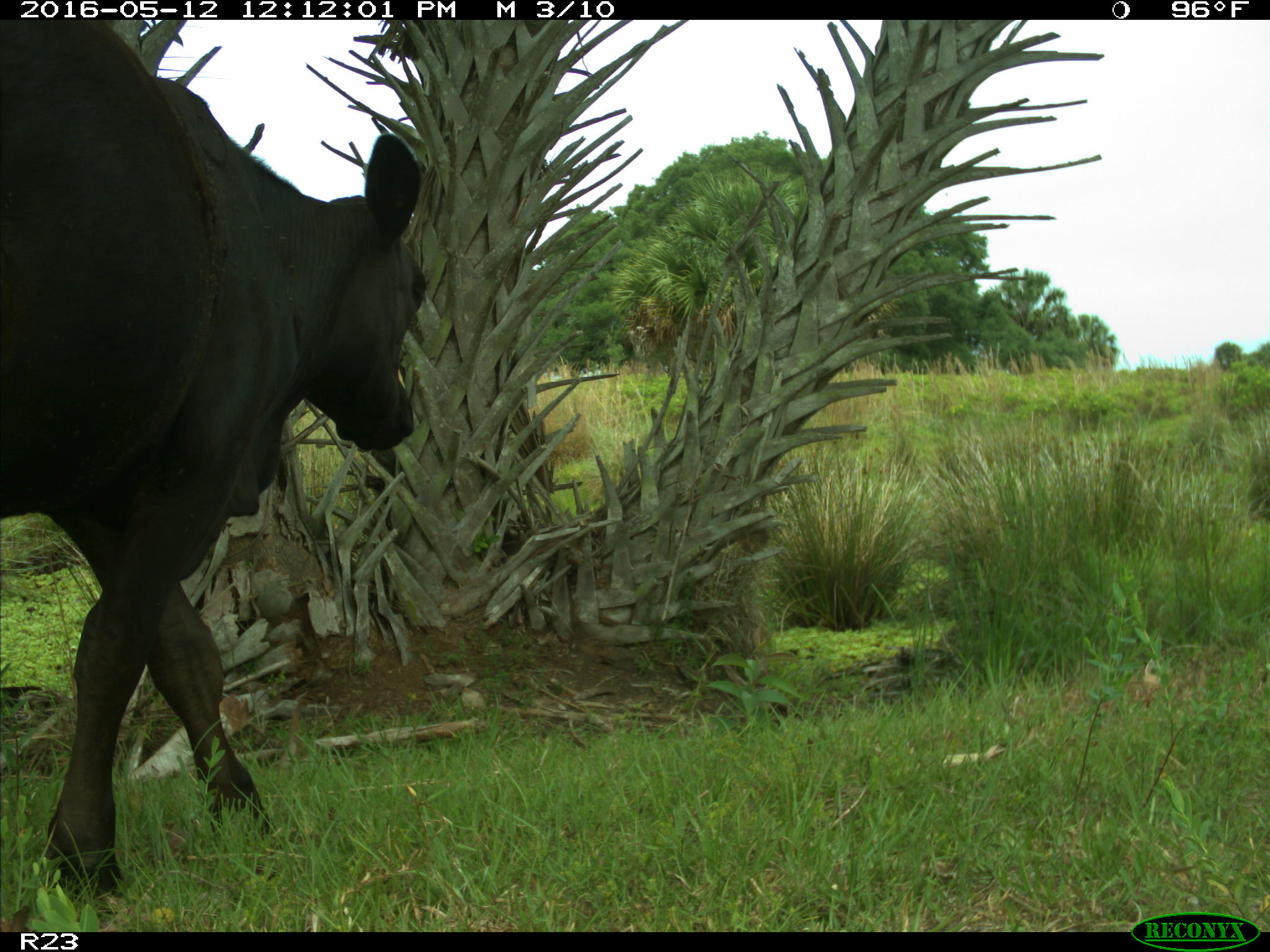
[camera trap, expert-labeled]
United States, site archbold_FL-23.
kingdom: Animalia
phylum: Chordata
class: Mammalia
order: Artiodactyla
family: Bovidae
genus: Bos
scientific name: Bos taurus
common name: domestic cow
Bos taurus (domestic cow).